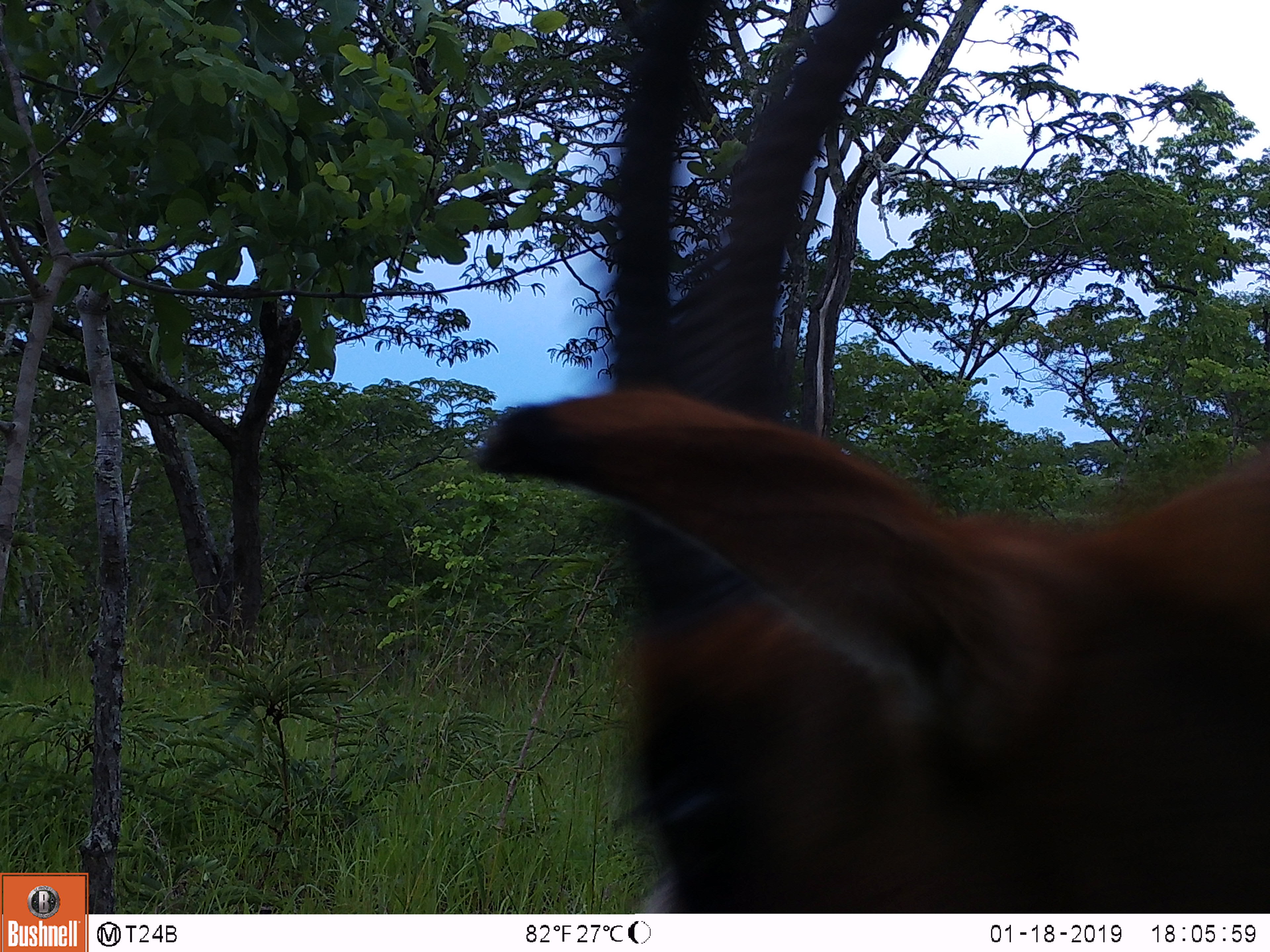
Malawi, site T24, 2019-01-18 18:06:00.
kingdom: Animalia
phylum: Chordata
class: Mammalia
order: Artiodactyla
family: Bovidae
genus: Hippotragus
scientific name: Hippotragus niger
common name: sable antelope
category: sable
Sable (sable antelope) (Hippotragus niger), count 1.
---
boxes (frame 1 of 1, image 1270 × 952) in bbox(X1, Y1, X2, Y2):
sable: bbox(469, 0, 1266, 908)